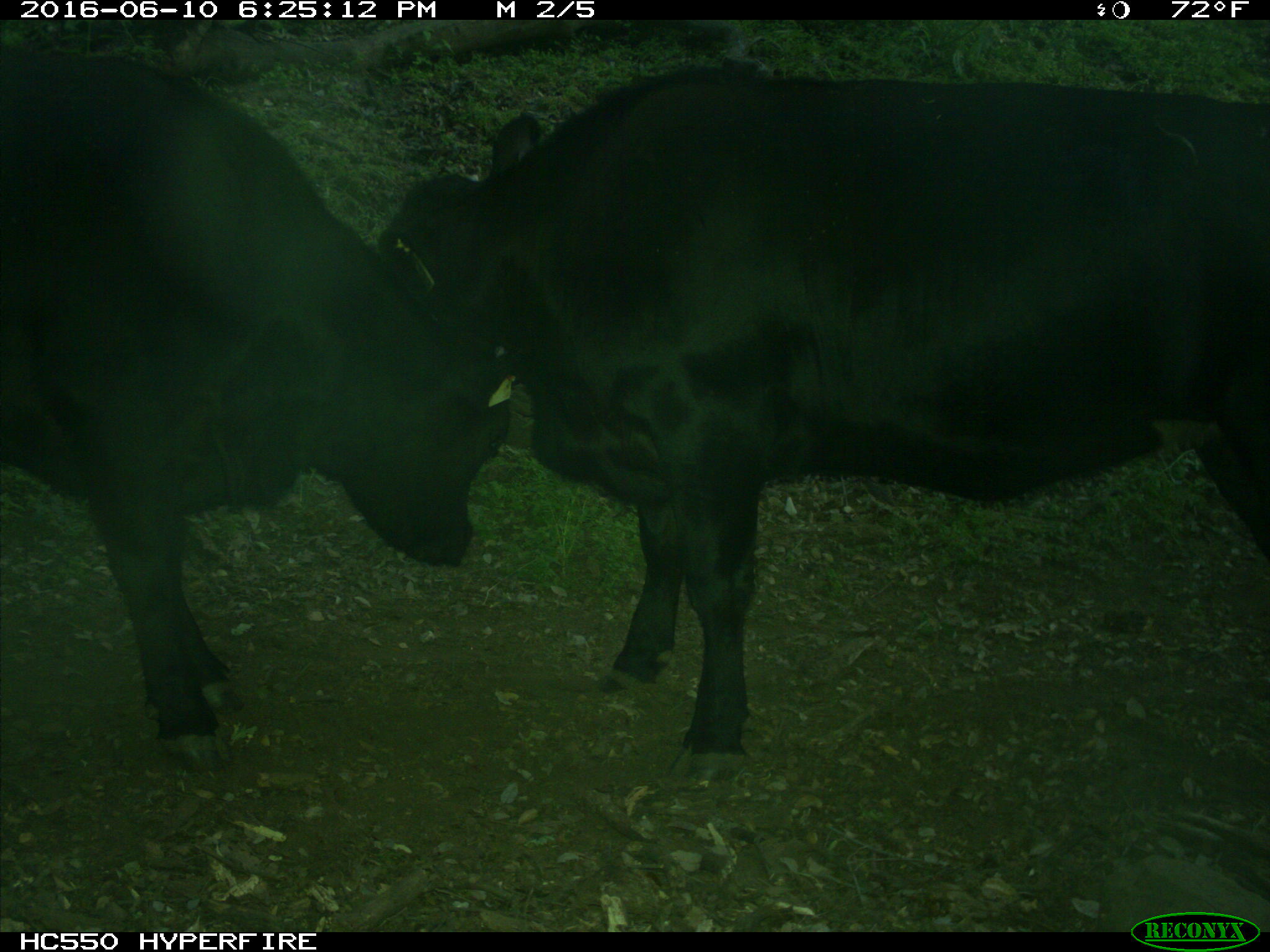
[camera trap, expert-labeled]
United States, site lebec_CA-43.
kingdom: Animalia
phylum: Chordata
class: Mammalia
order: Artiodactyla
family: Bovidae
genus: Bos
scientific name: Bos taurus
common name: domestic cow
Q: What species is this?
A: Bos taurus (domestic cow).